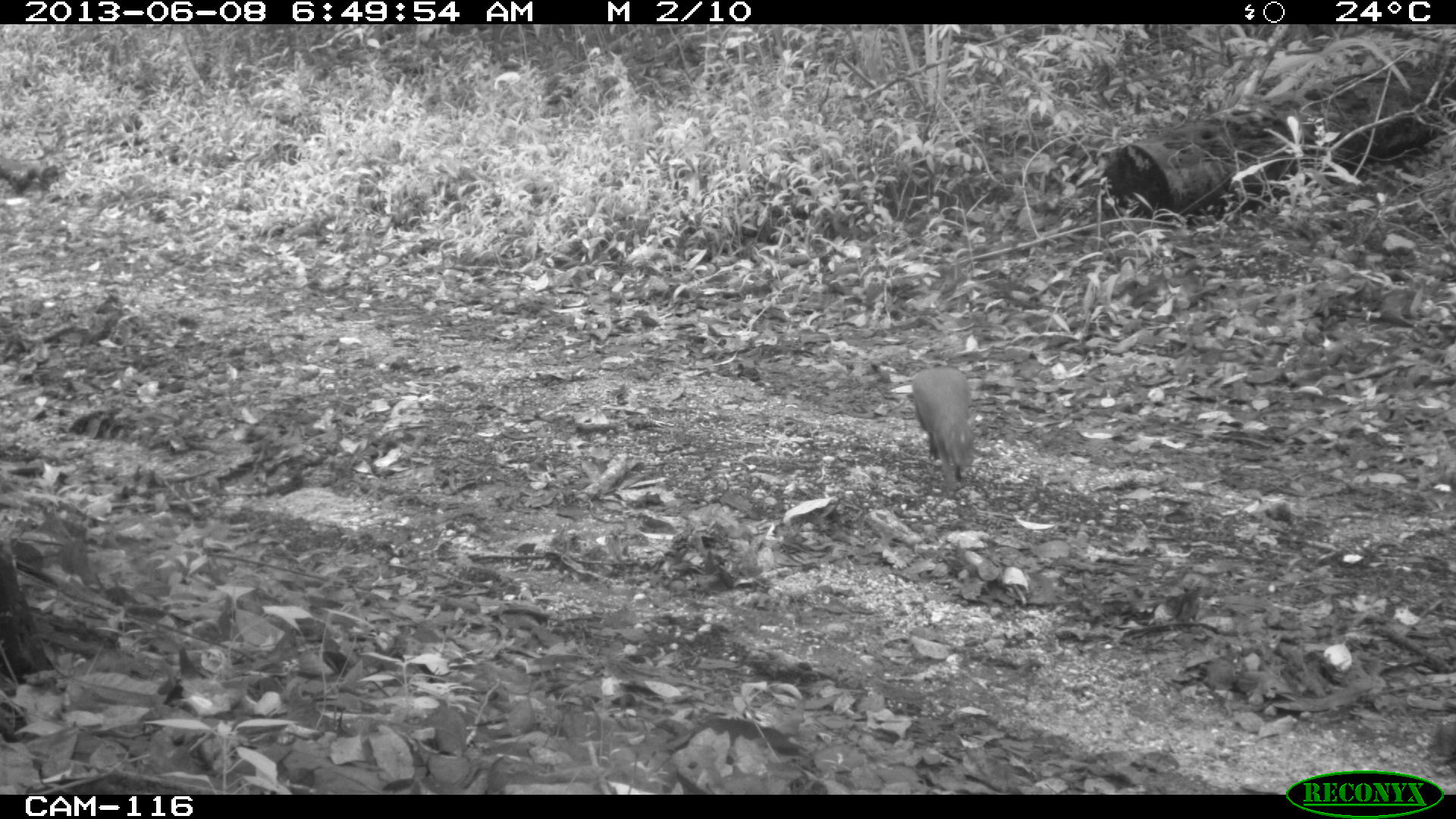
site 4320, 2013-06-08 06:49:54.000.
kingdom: Animalia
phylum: Chordata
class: Mammalia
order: Rodentia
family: Dasyproctidae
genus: Dasyprocta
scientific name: Dasyprocta punctata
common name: central american agouti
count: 1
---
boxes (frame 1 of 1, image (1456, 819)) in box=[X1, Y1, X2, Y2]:
dasyprocta punctata: box=[910, 365, 975, 488]